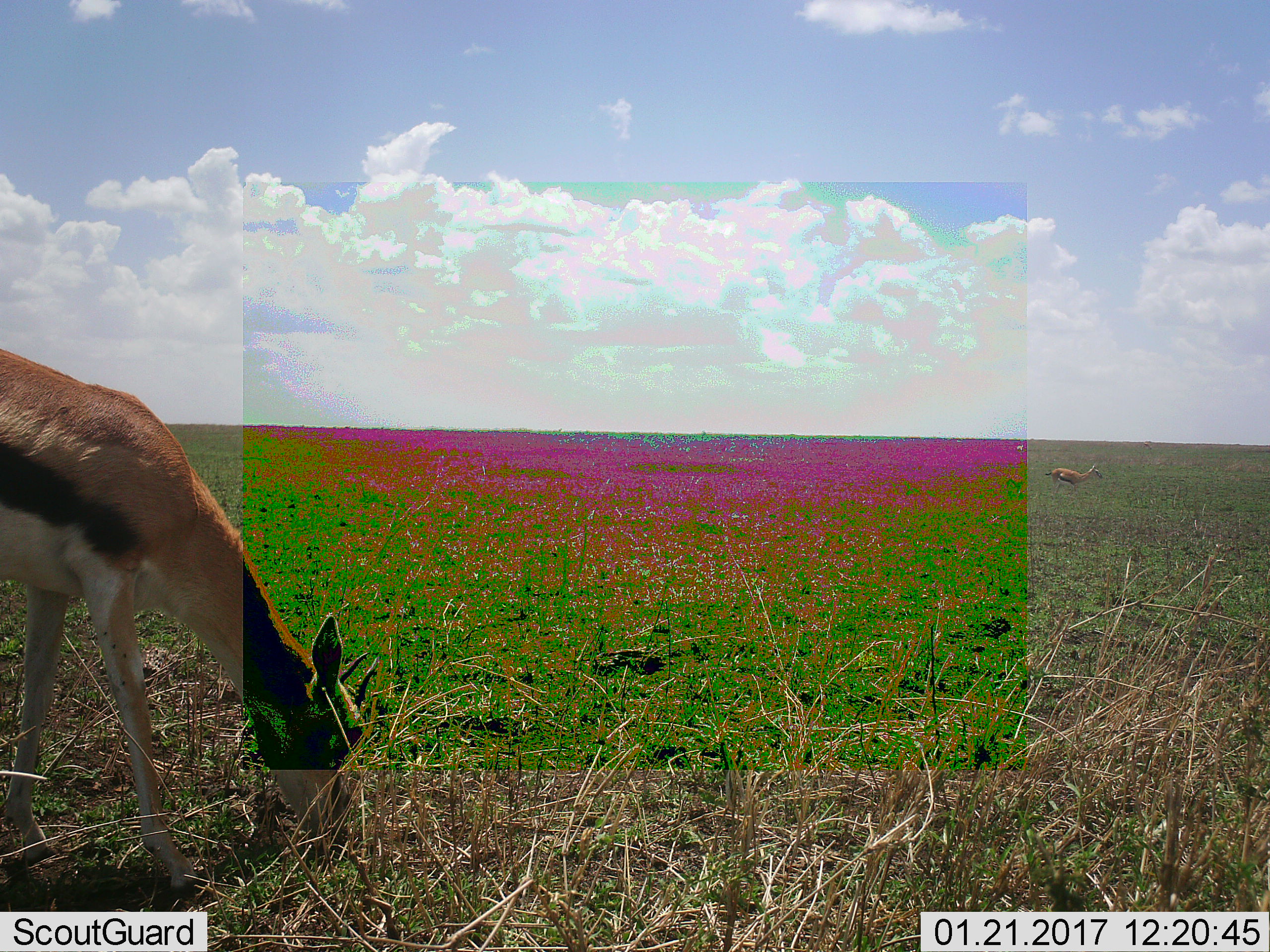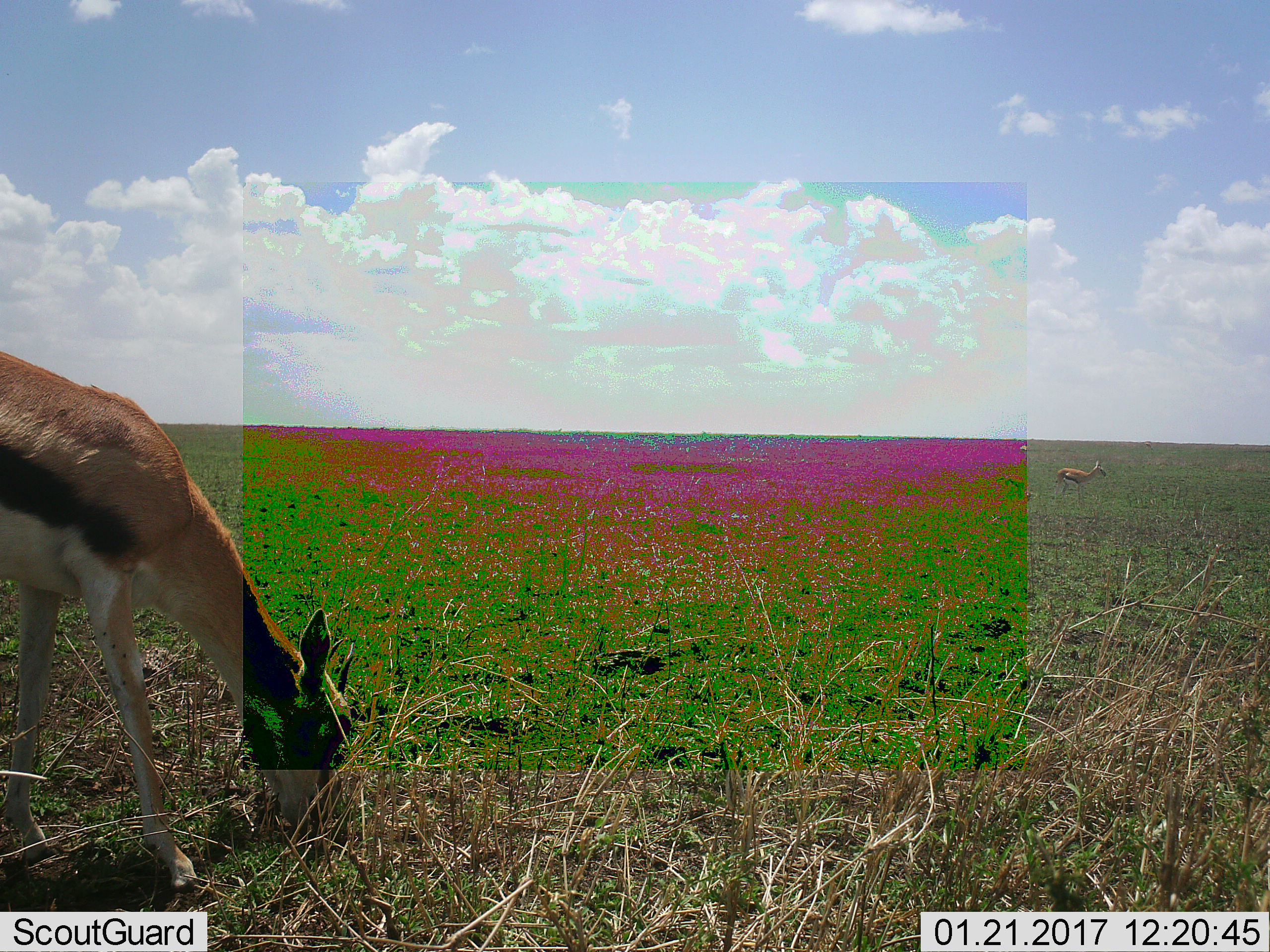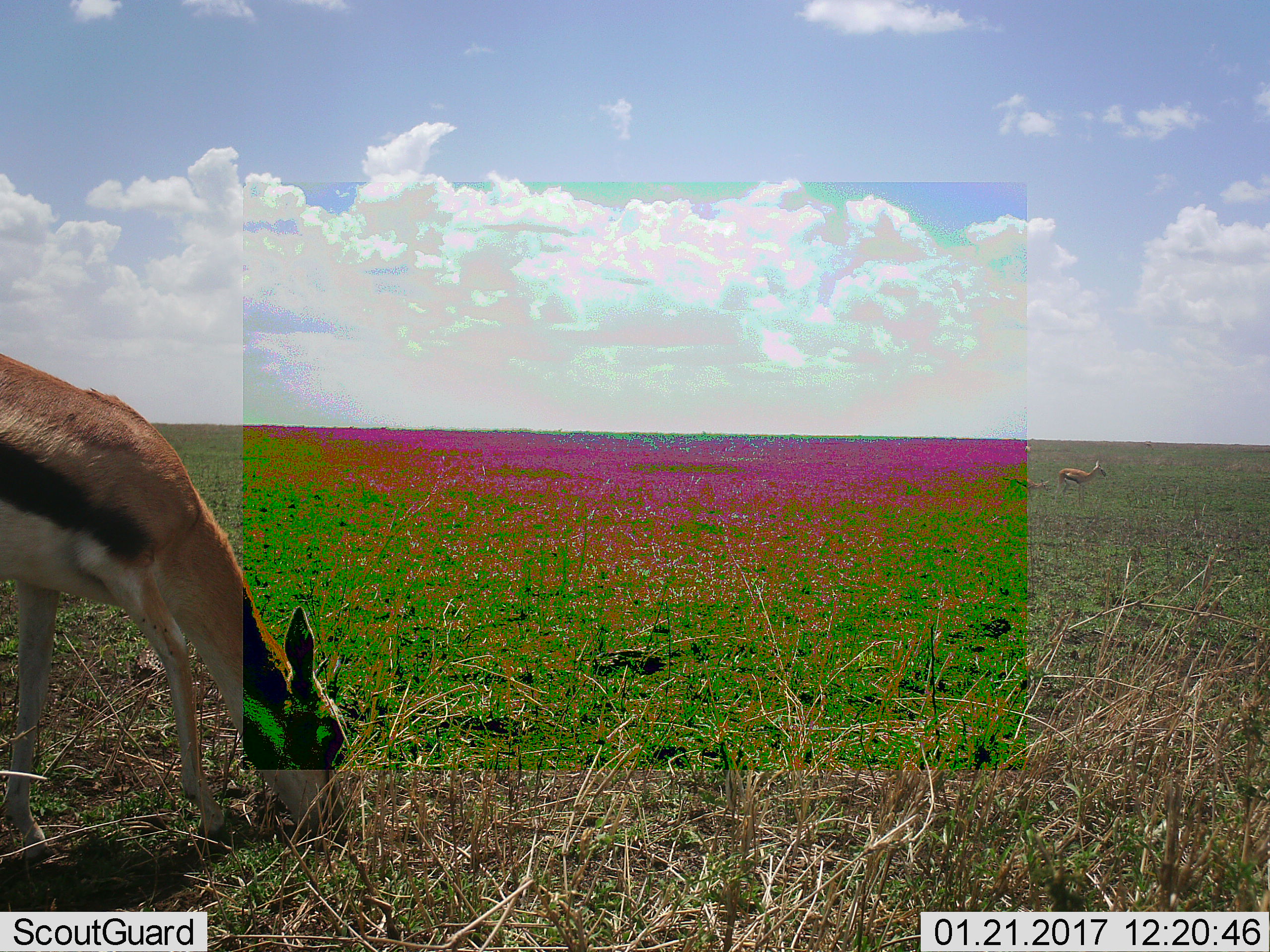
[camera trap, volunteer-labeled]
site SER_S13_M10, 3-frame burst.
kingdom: Animalia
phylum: Chordata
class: Mammalia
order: Artiodactyla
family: Bovidae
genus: Eudorcas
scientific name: Eudorcas thomsonii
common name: thomson's gazelle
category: gazellethomsons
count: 2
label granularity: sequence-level